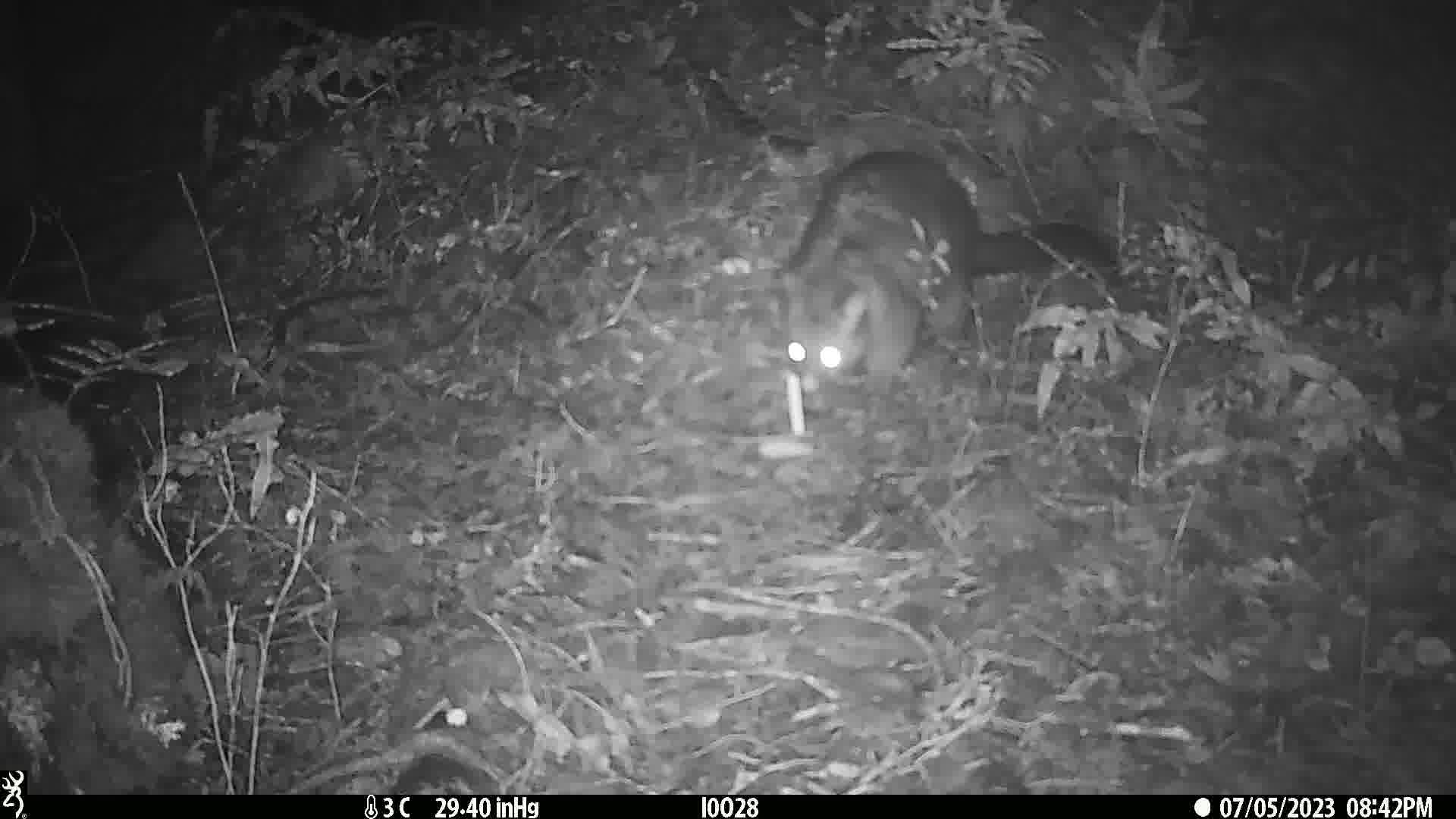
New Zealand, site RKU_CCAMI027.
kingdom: Animalia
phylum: Chordata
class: Mammalia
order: Diprotodontia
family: Phalangeridae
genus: Trichosurus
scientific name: Trichosurus vulpecula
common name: common brushtail possum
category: possum